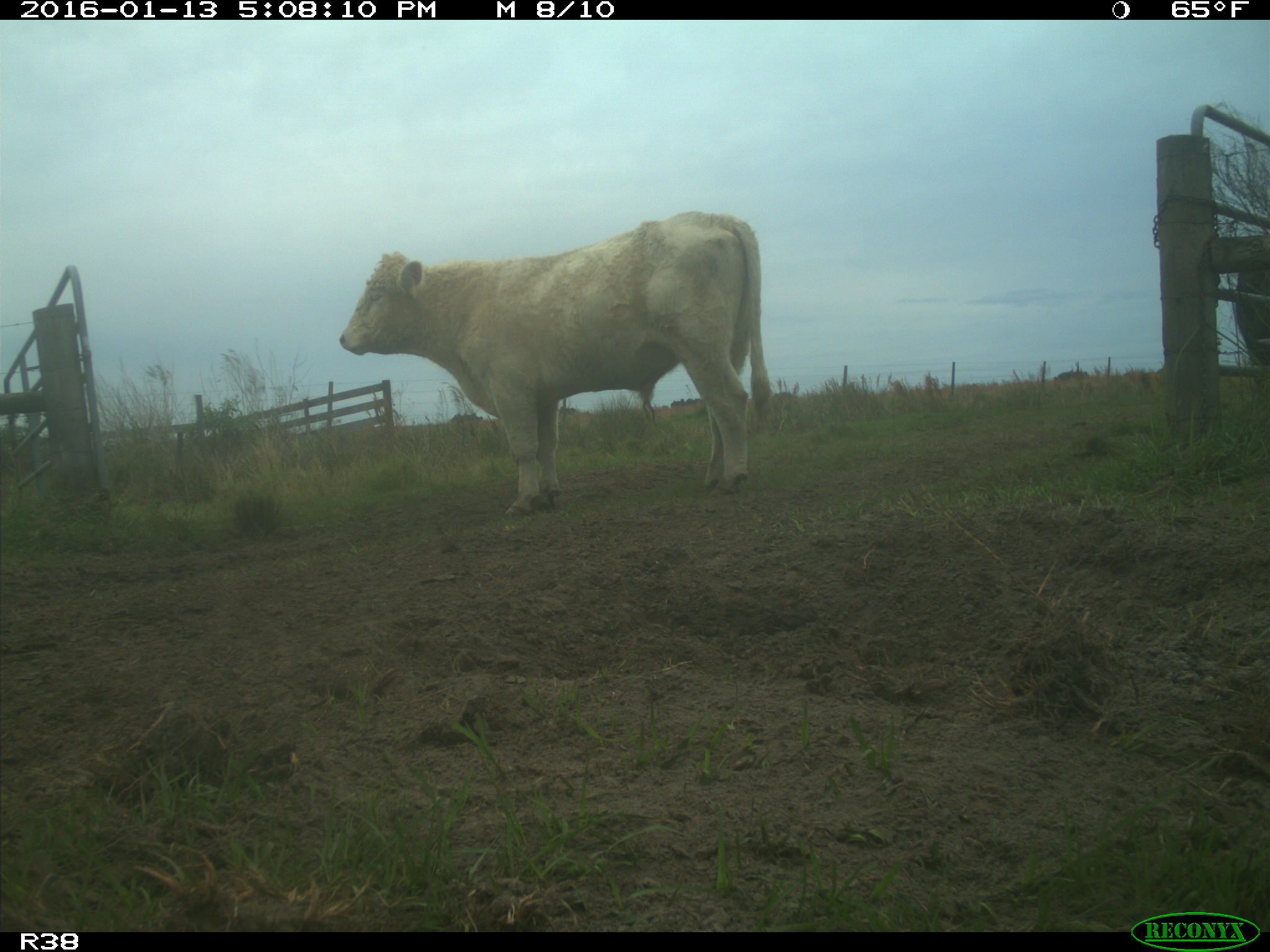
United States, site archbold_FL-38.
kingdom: Animalia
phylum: Chordata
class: Mammalia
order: Artiodactyla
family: Bovidae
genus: Bos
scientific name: Bos taurus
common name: domestic cow